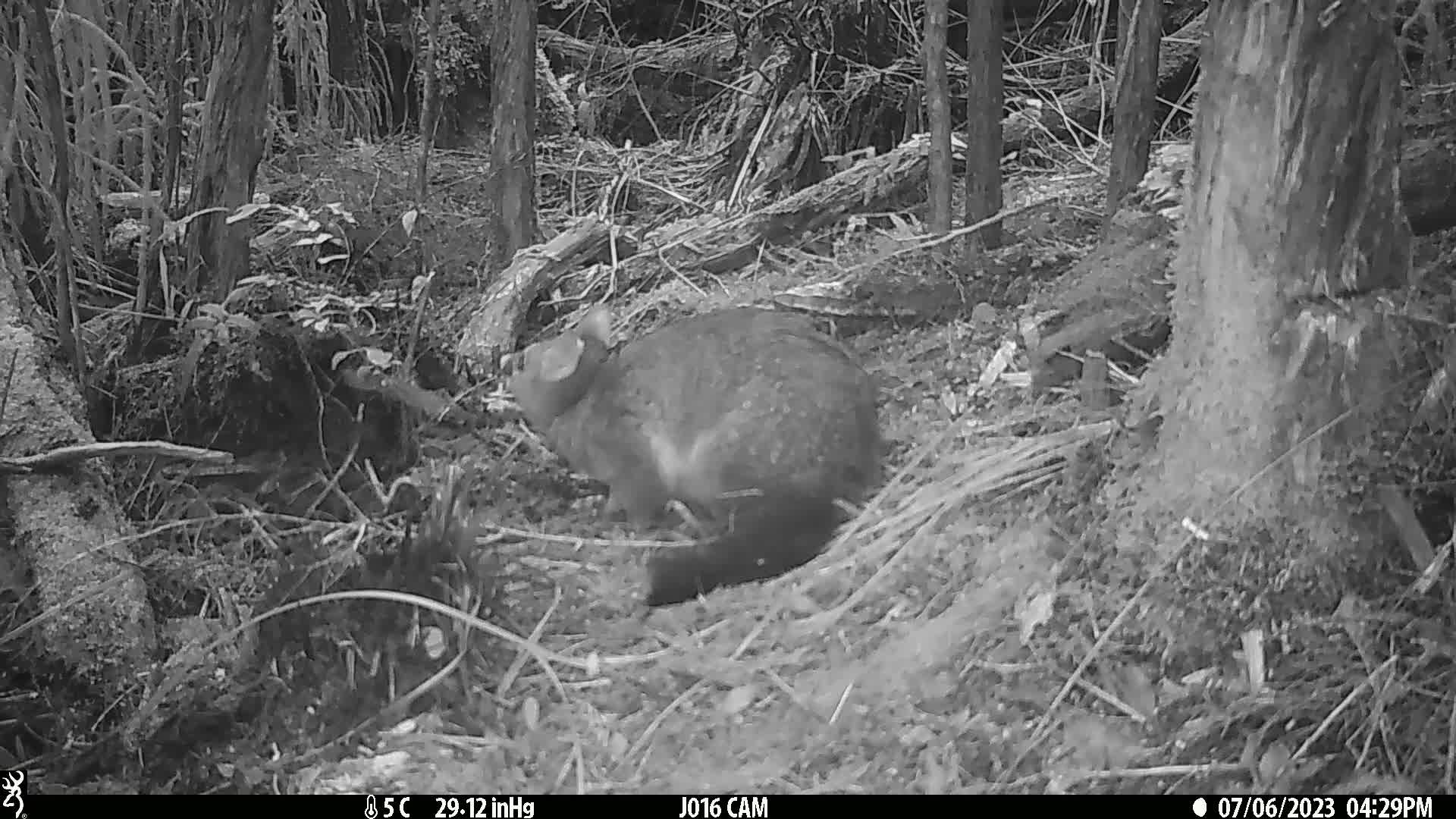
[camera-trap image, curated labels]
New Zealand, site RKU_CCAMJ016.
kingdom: Animalia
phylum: Chordata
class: Mammalia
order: Diprotodontia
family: Phalangeridae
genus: Trichosurus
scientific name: Trichosurus vulpecula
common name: common brushtail possum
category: possum